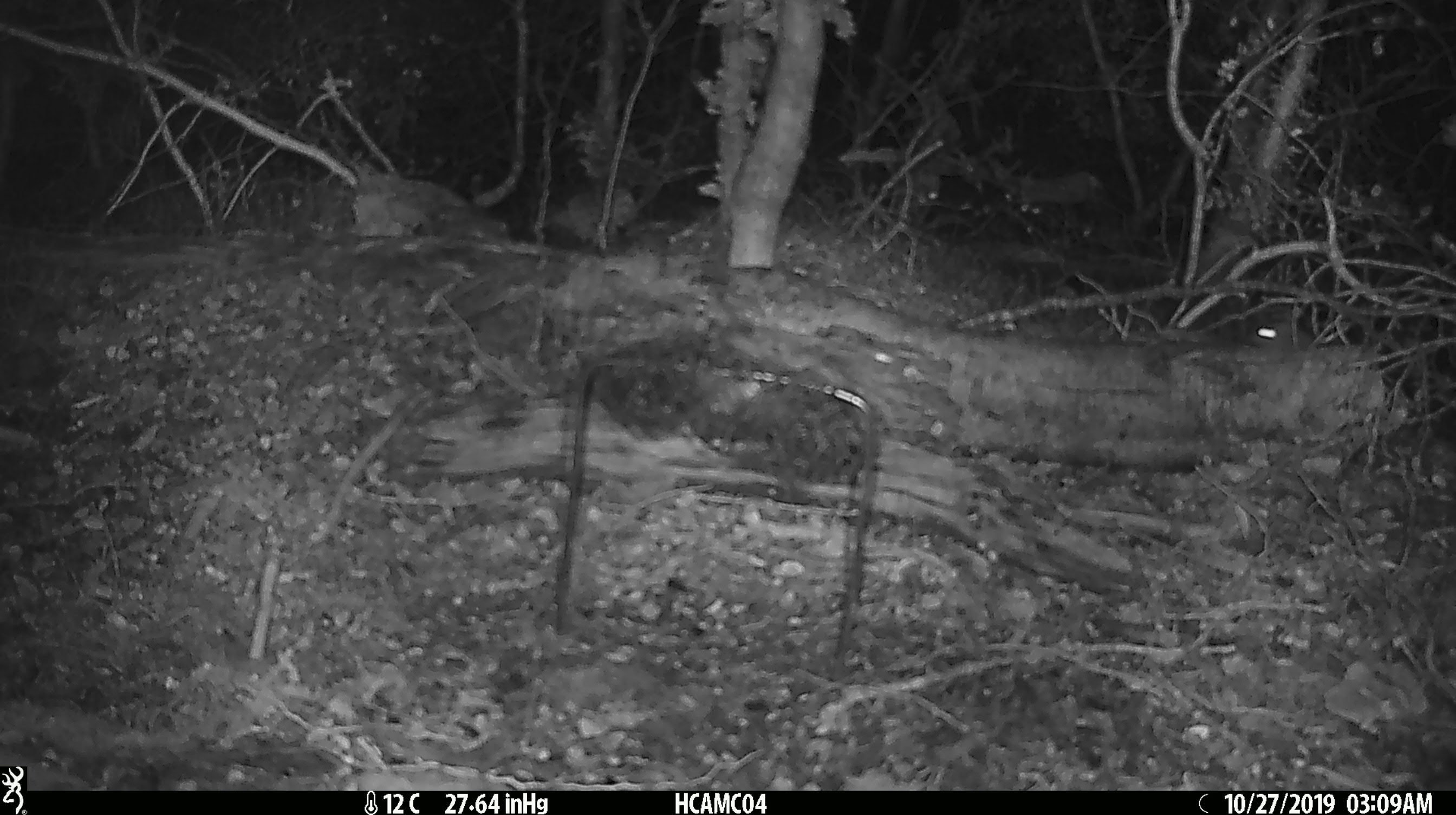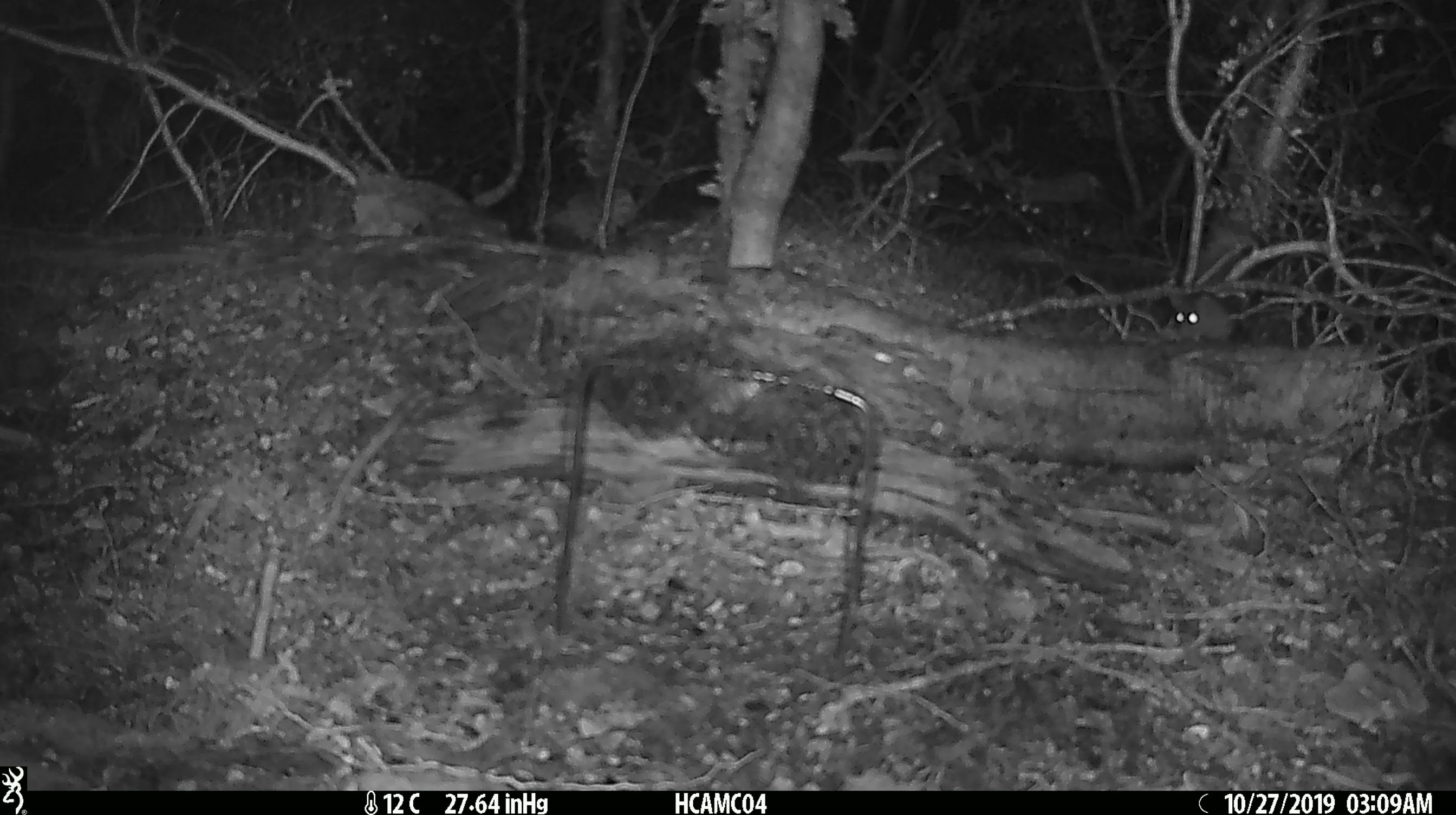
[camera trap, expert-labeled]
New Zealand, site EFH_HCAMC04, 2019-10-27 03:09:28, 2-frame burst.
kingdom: Animalia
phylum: Chordata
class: Mammalia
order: Rodentia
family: Muridae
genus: Mus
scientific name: Mus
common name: mouse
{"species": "mouse (Mus)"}